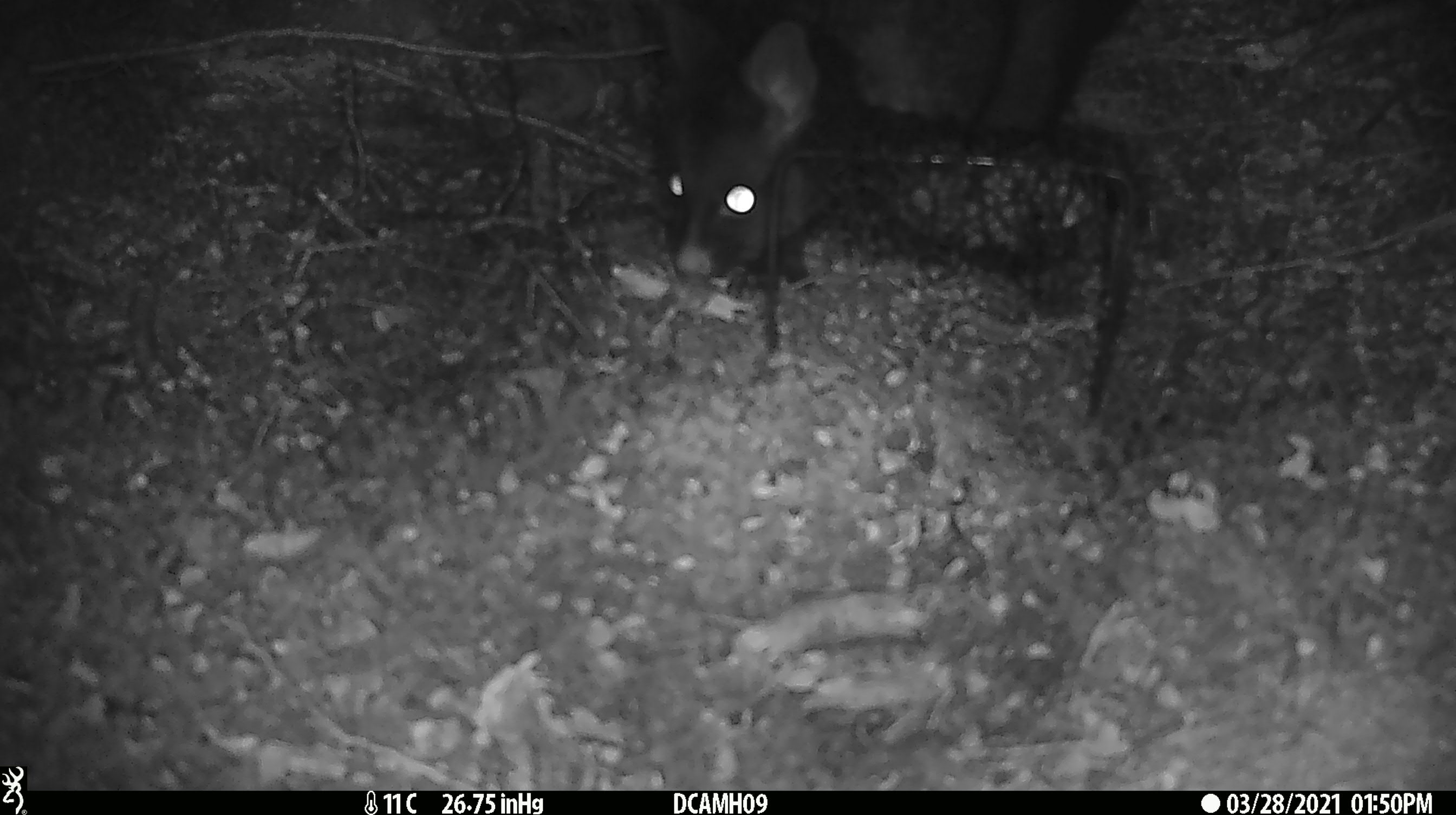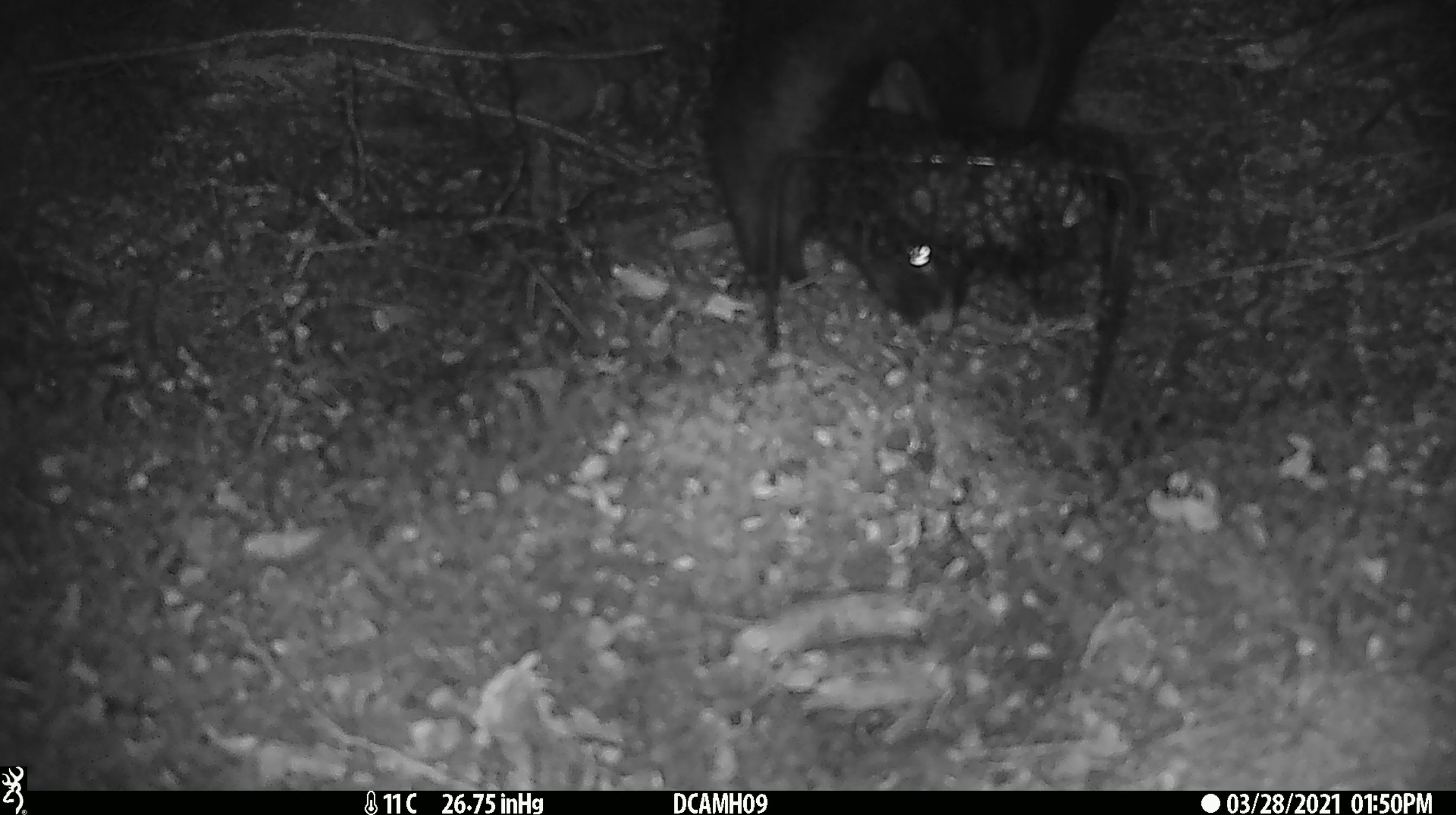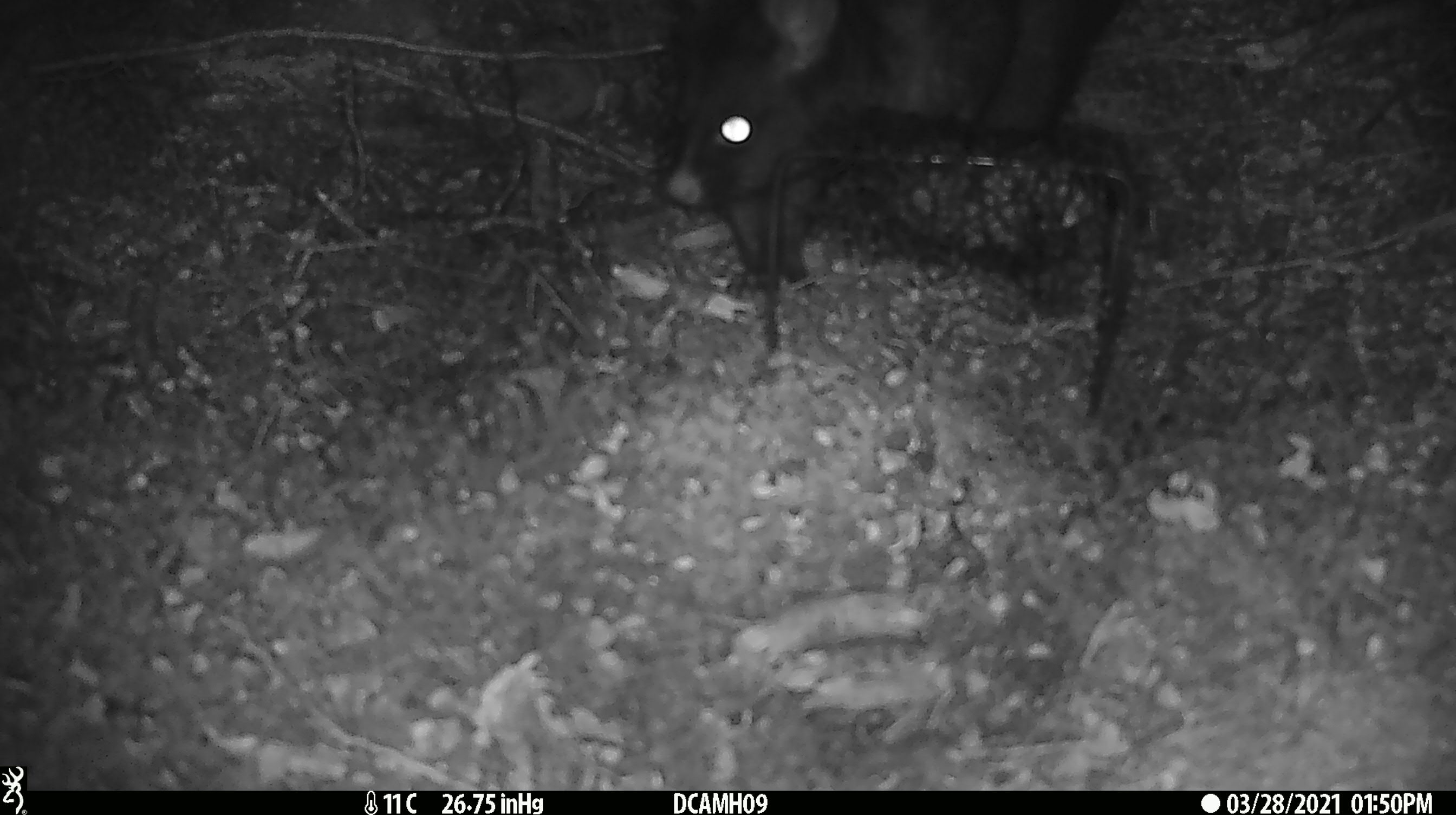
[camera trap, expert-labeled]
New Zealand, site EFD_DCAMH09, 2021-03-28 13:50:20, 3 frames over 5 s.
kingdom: Animalia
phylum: Chordata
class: Mammalia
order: Diprotodontia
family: Phalangeridae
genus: Trichosurus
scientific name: Trichosurus vulpecula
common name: common brushtail possum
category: possum